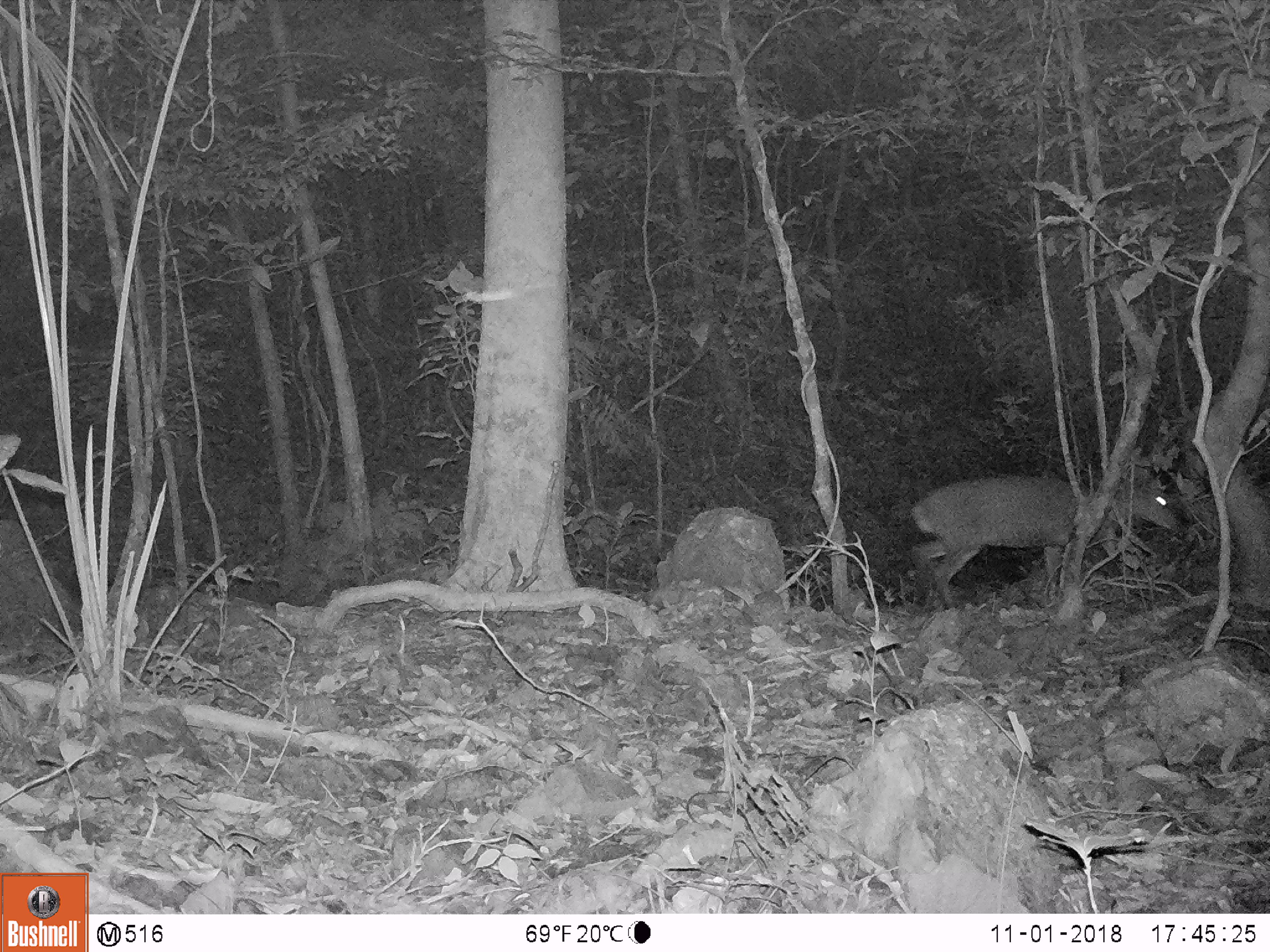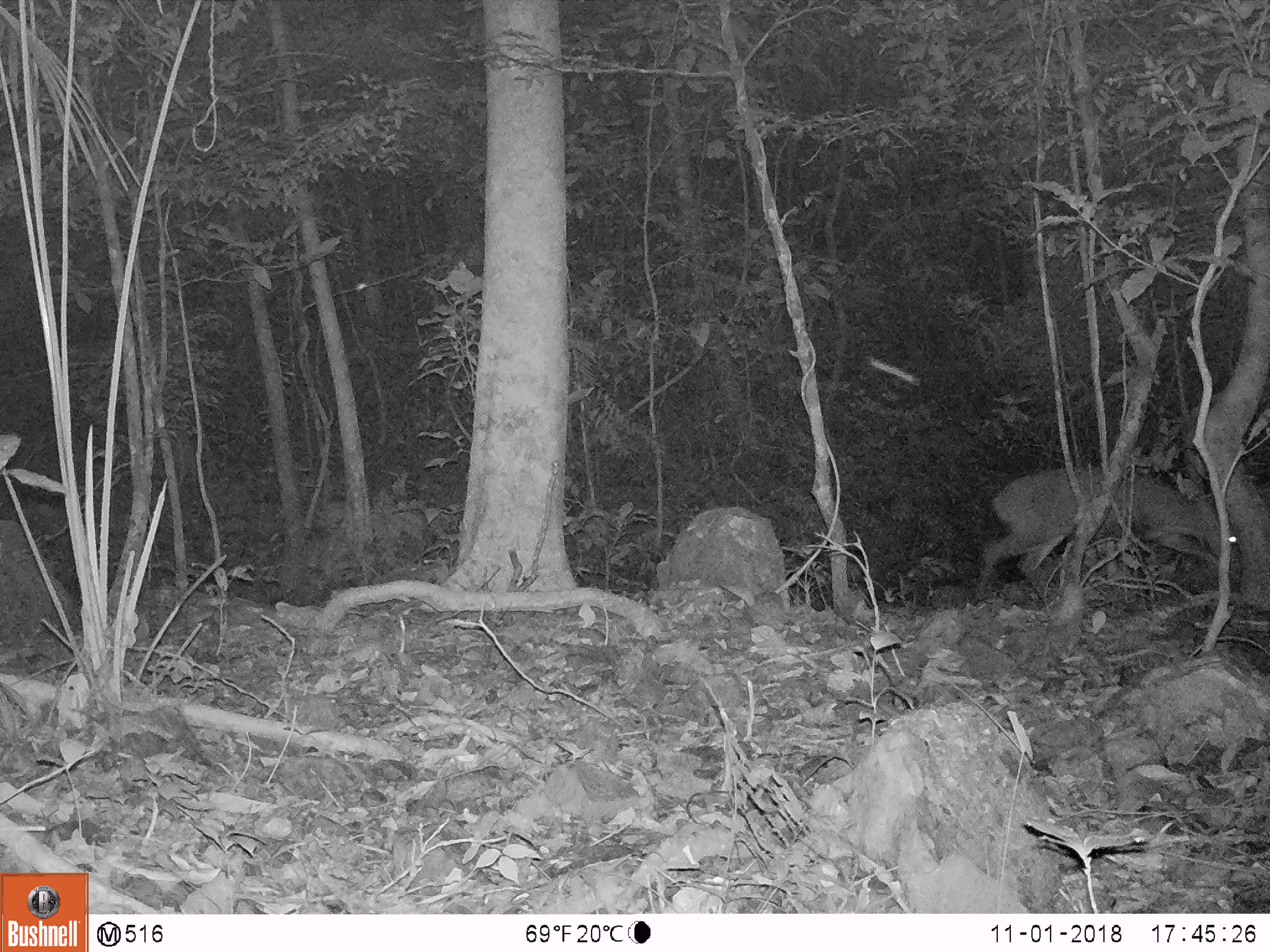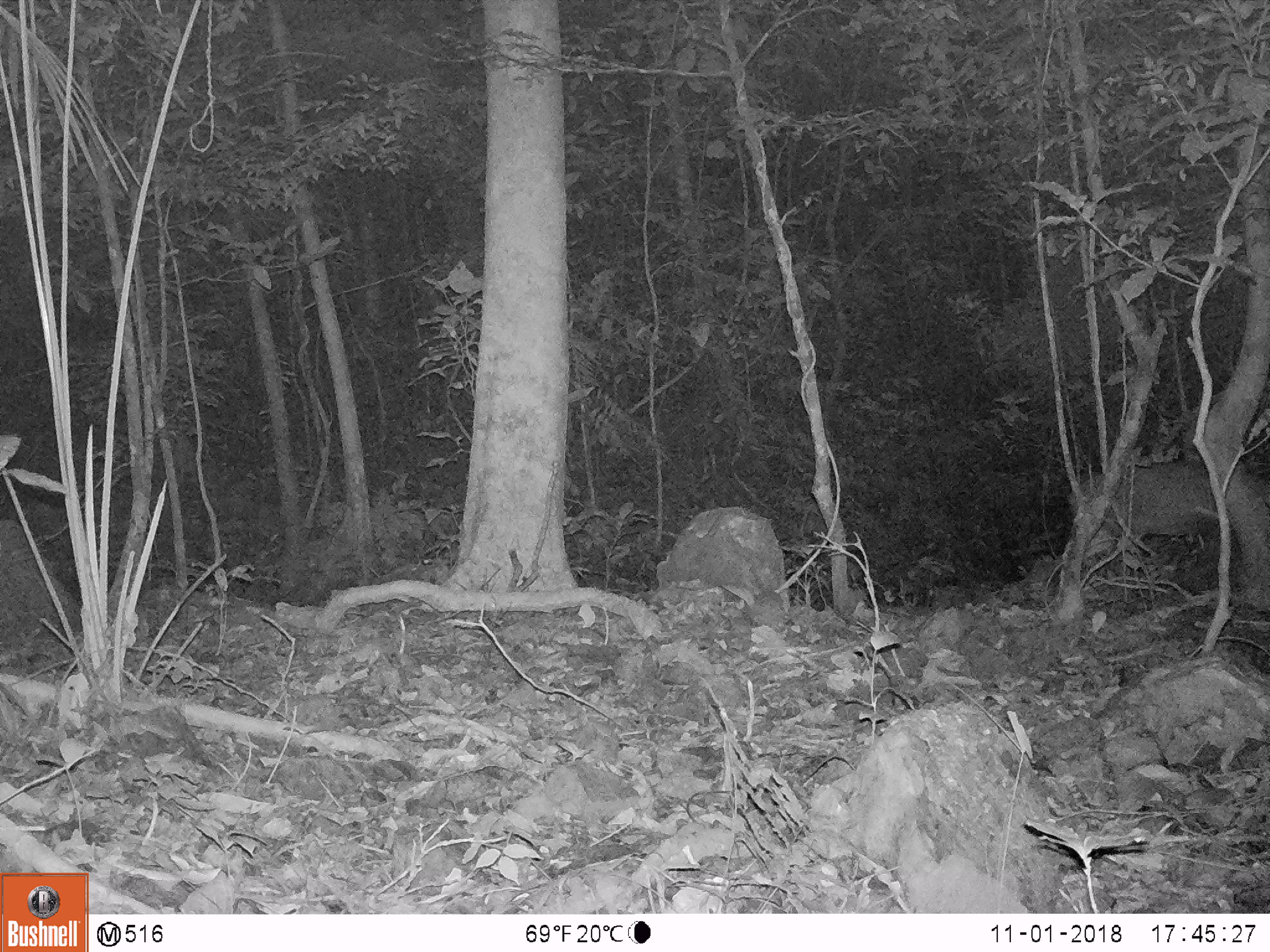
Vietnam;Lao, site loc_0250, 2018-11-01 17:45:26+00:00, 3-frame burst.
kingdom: Animalia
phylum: Chordata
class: Mammalia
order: Artiodactyla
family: Cervidae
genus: Muntiacus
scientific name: Muntiacus vuquangensis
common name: large-antlered muntjac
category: large antlered muntjac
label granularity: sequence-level